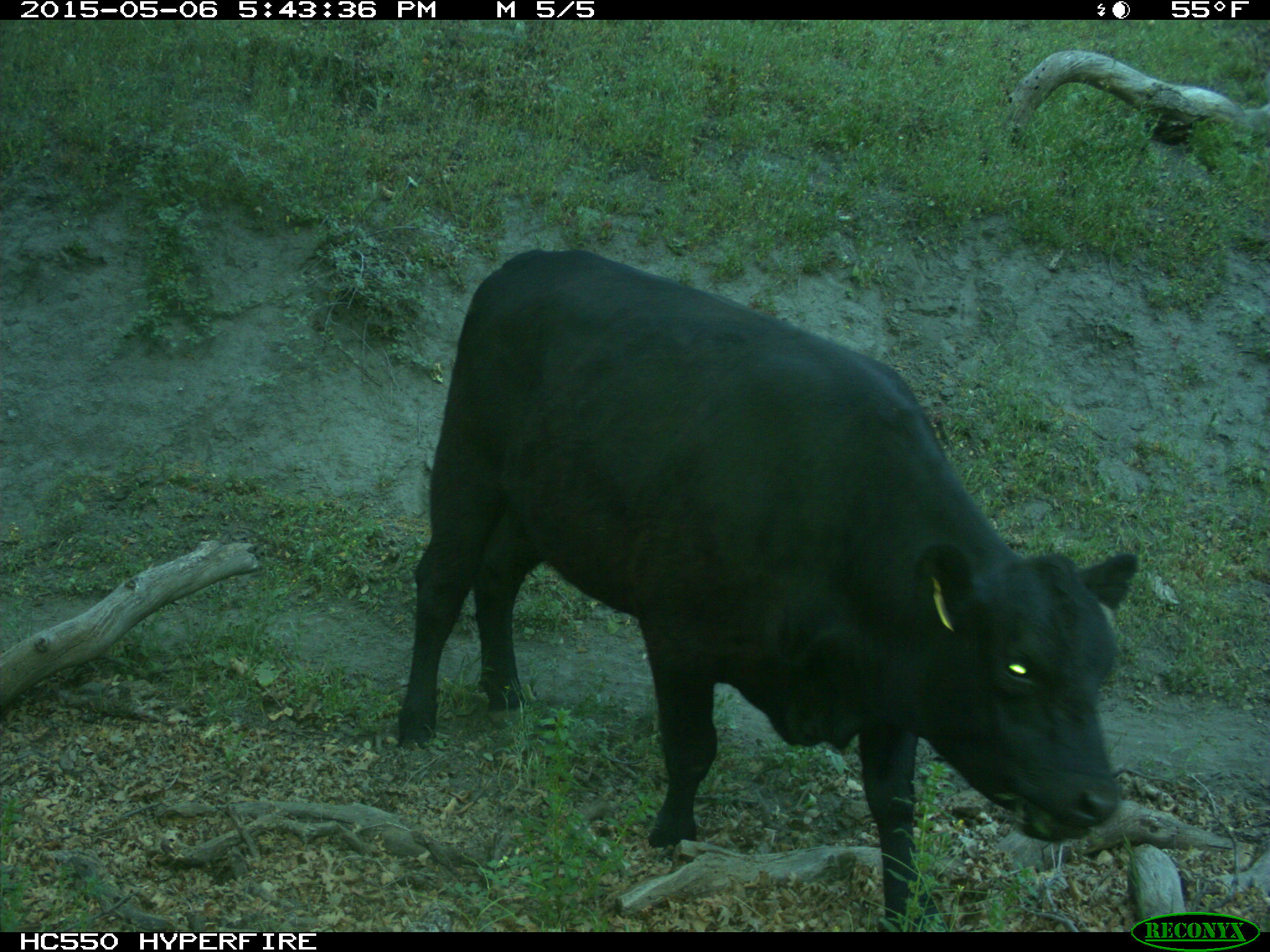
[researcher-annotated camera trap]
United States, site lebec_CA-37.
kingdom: Animalia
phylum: Chordata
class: Mammalia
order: Artiodactyla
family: Bovidae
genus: Bos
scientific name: Bos taurus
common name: domestic cow